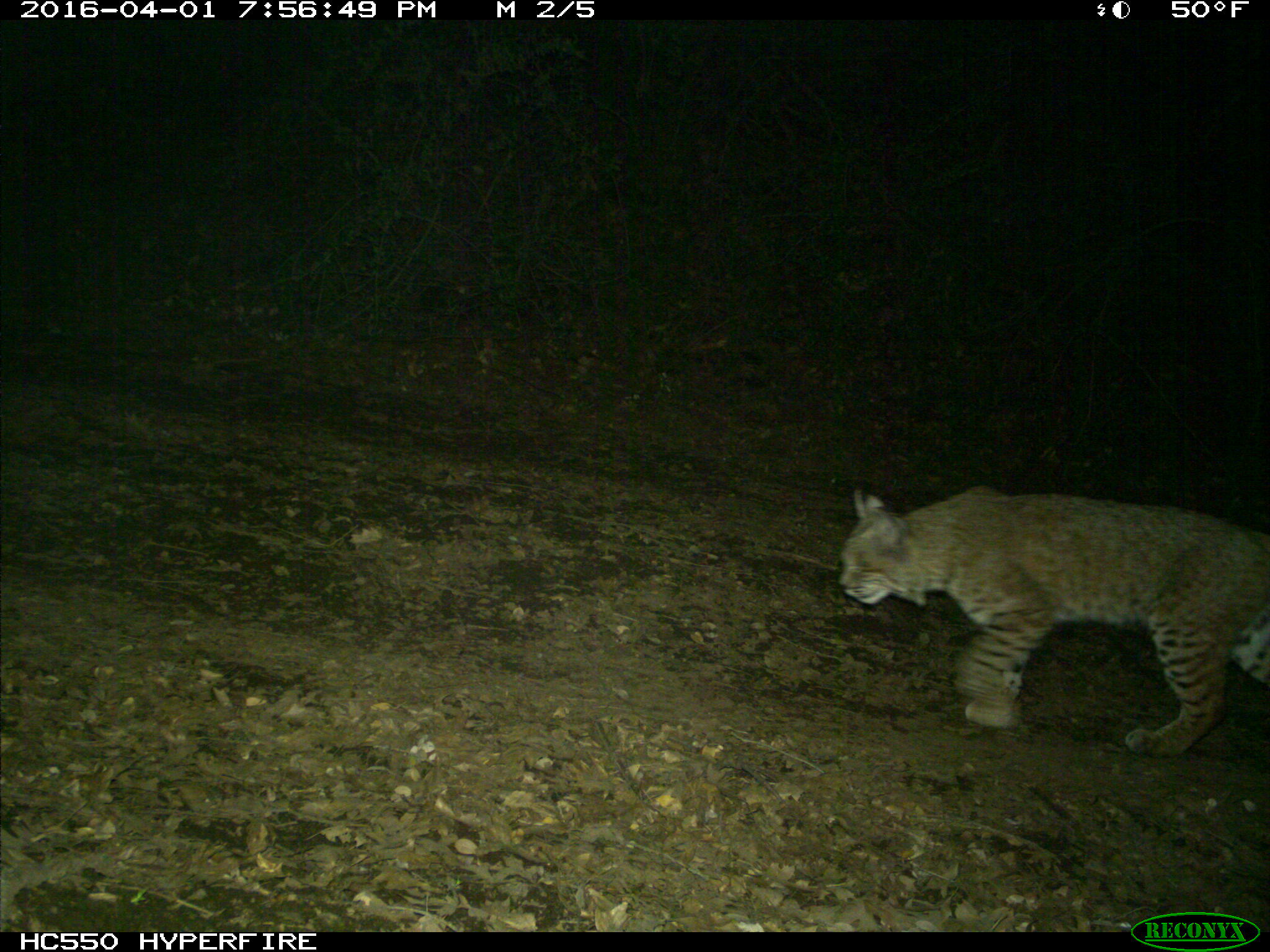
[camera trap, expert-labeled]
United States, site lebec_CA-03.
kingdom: Animalia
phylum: Chordata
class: Mammalia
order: Carnivora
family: Felidae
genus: Lynx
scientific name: Lynx rufus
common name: bobcat